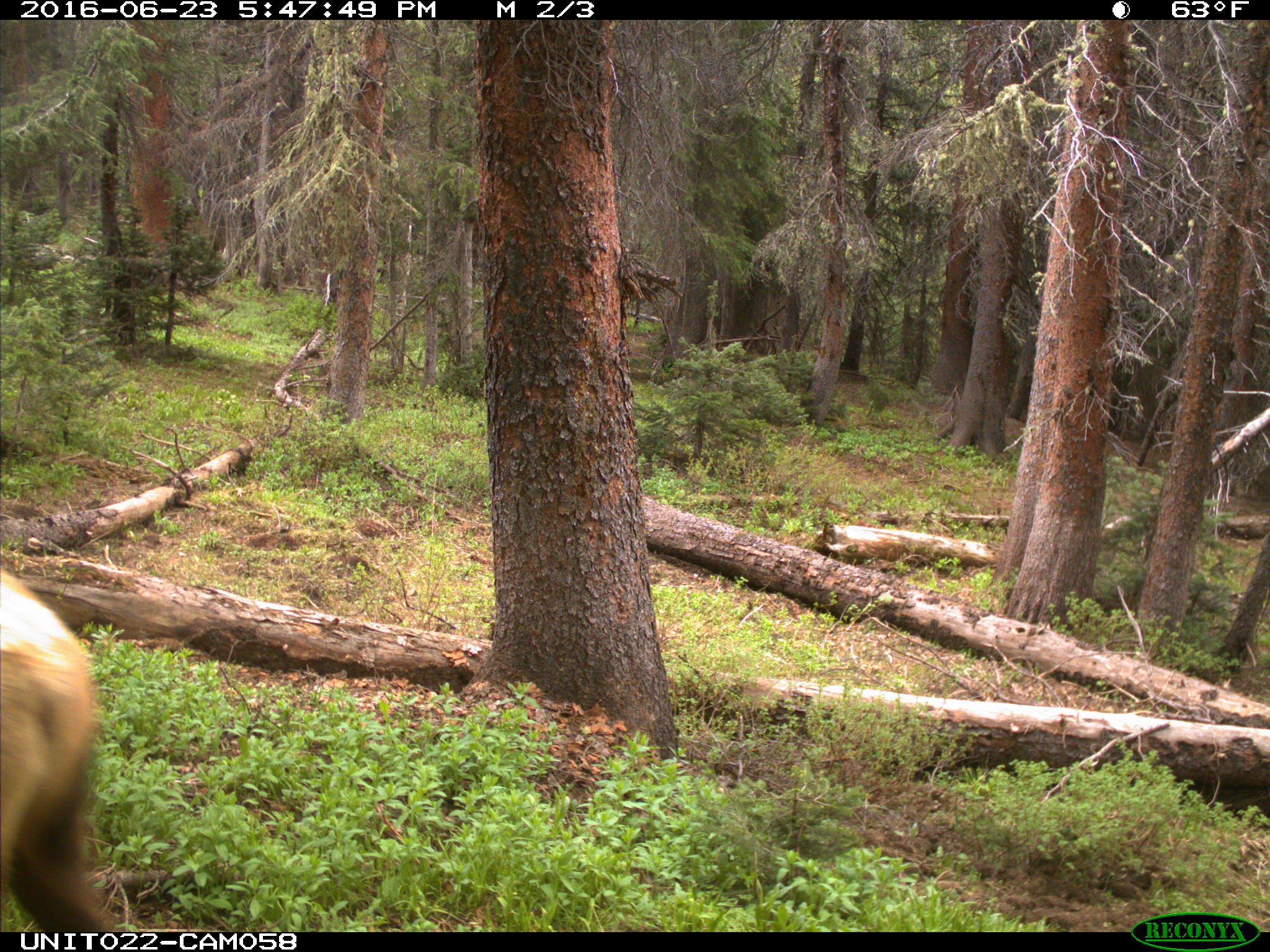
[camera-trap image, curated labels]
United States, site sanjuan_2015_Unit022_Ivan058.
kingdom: Animalia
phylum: Chordata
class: Mammalia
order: Artiodactyla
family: Cervidae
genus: Cervus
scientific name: Cervus elaphus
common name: red deer